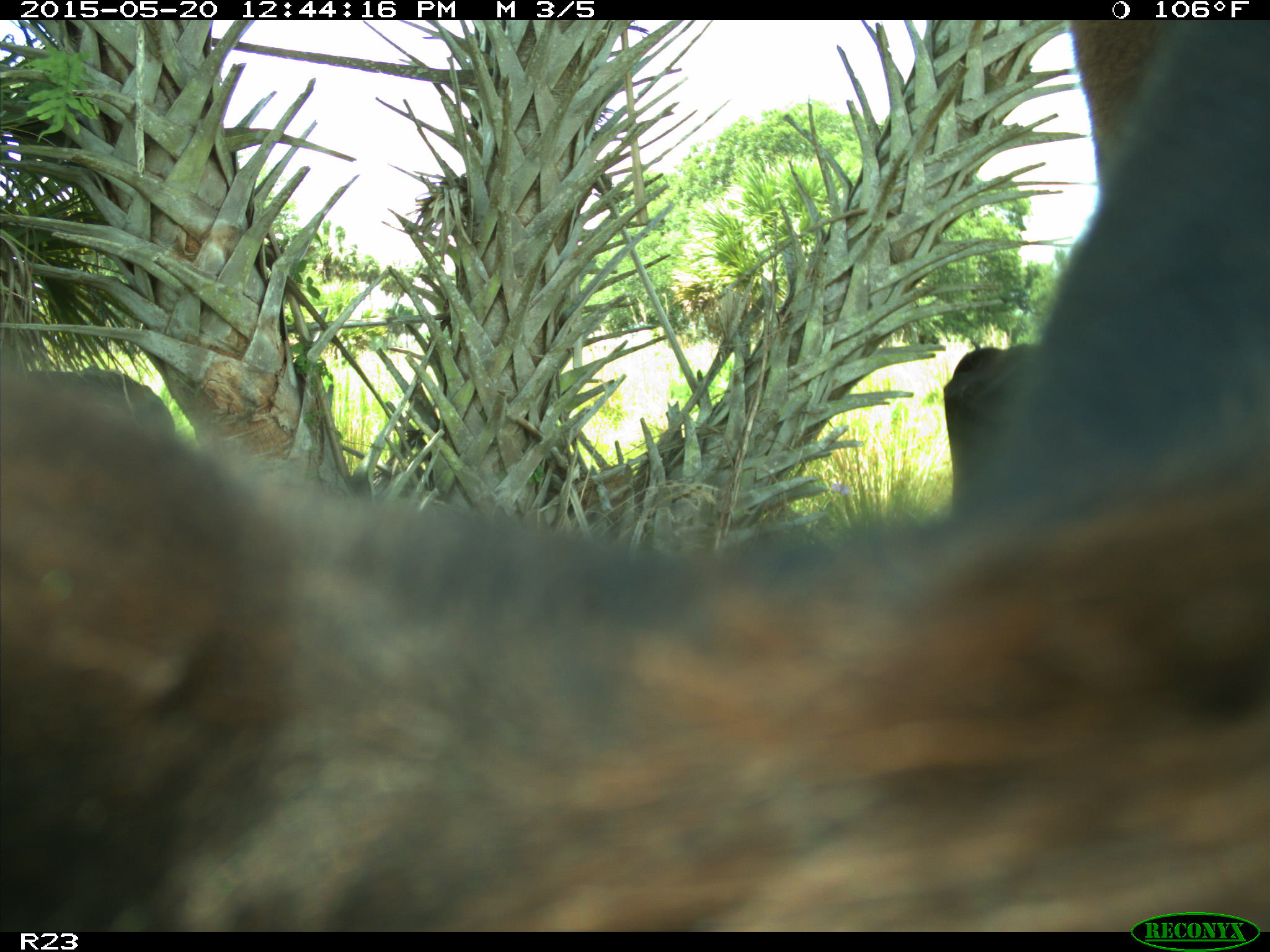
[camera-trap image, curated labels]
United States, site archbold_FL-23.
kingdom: Animalia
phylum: Chordata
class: Mammalia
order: Artiodactyla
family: Bovidae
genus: Bos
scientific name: Bos taurus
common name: domestic cow